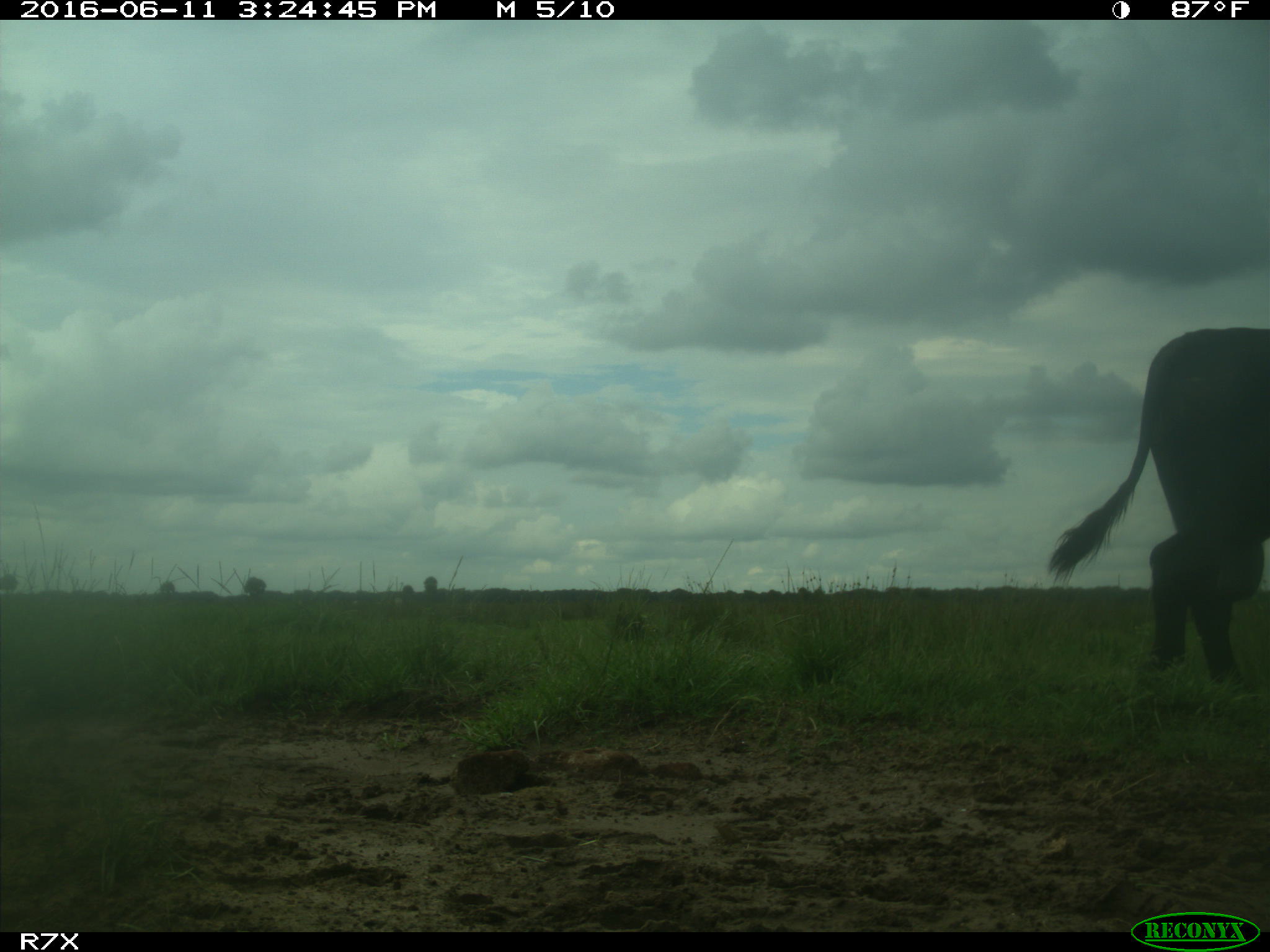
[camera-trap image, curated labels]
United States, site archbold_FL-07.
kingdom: Animalia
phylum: Chordata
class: Mammalia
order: Artiodactyla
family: Bovidae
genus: Bos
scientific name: Bos taurus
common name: domestic cow